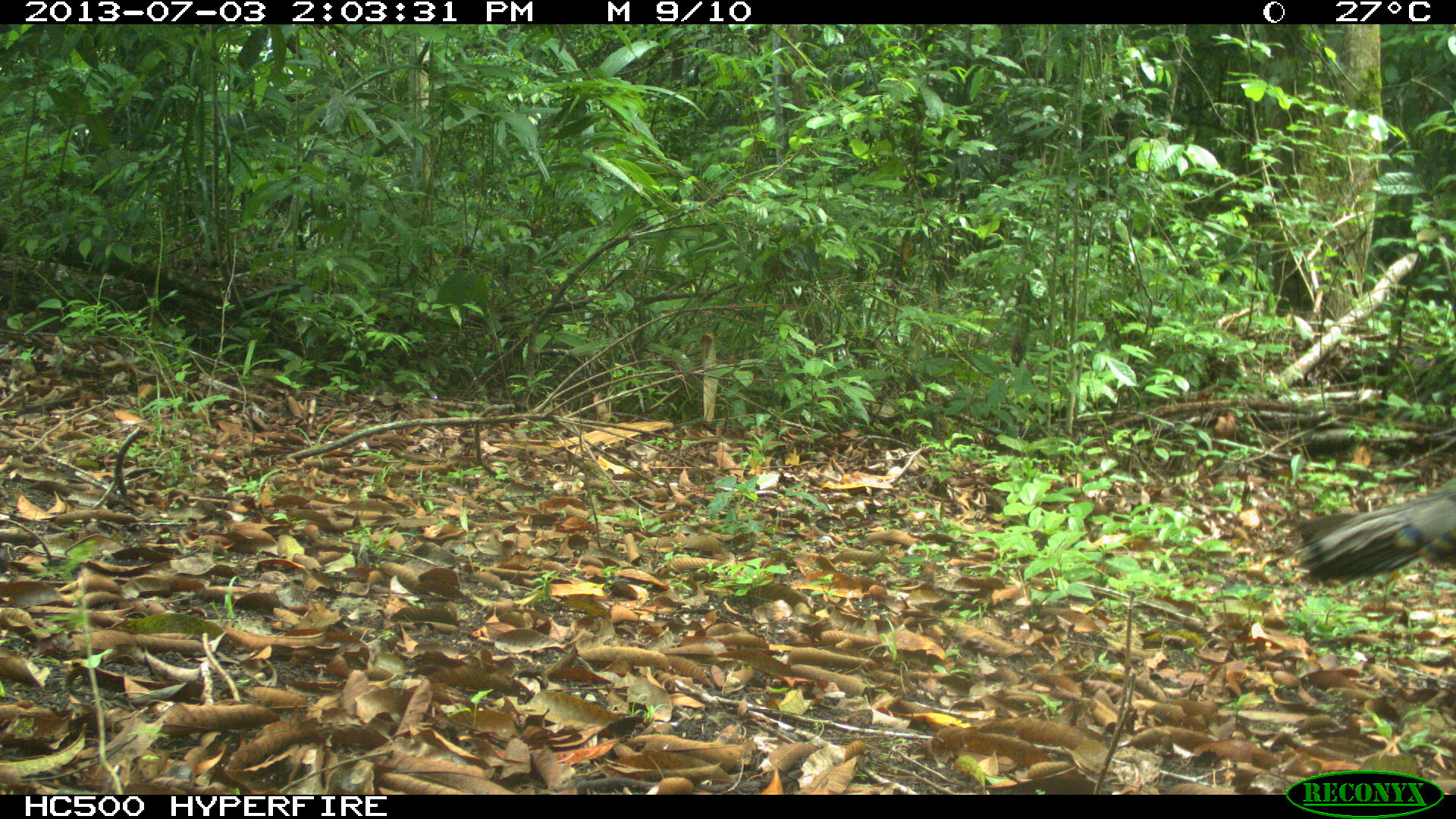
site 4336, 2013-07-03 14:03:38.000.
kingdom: Animalia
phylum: Chordata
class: Aves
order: Galliformes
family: Phasianidae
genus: Meleagris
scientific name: Meleagris ocellata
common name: ocellated turkey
Meleagris ocellata (ocellated turkey), count 1, sex female.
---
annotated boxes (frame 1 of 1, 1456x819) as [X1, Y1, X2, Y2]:
meleagris ocellata: [1293, 462, 1455, 590]